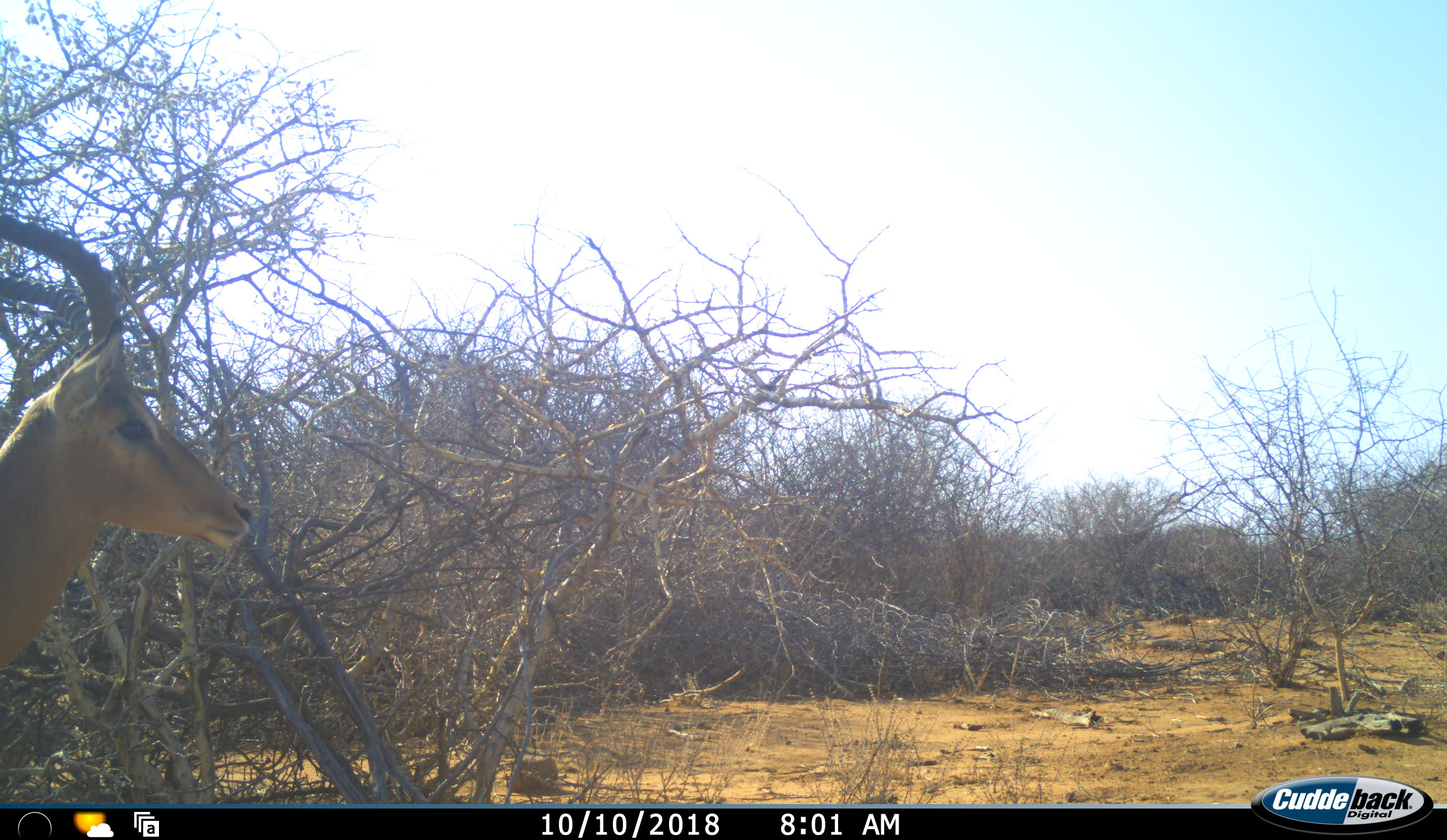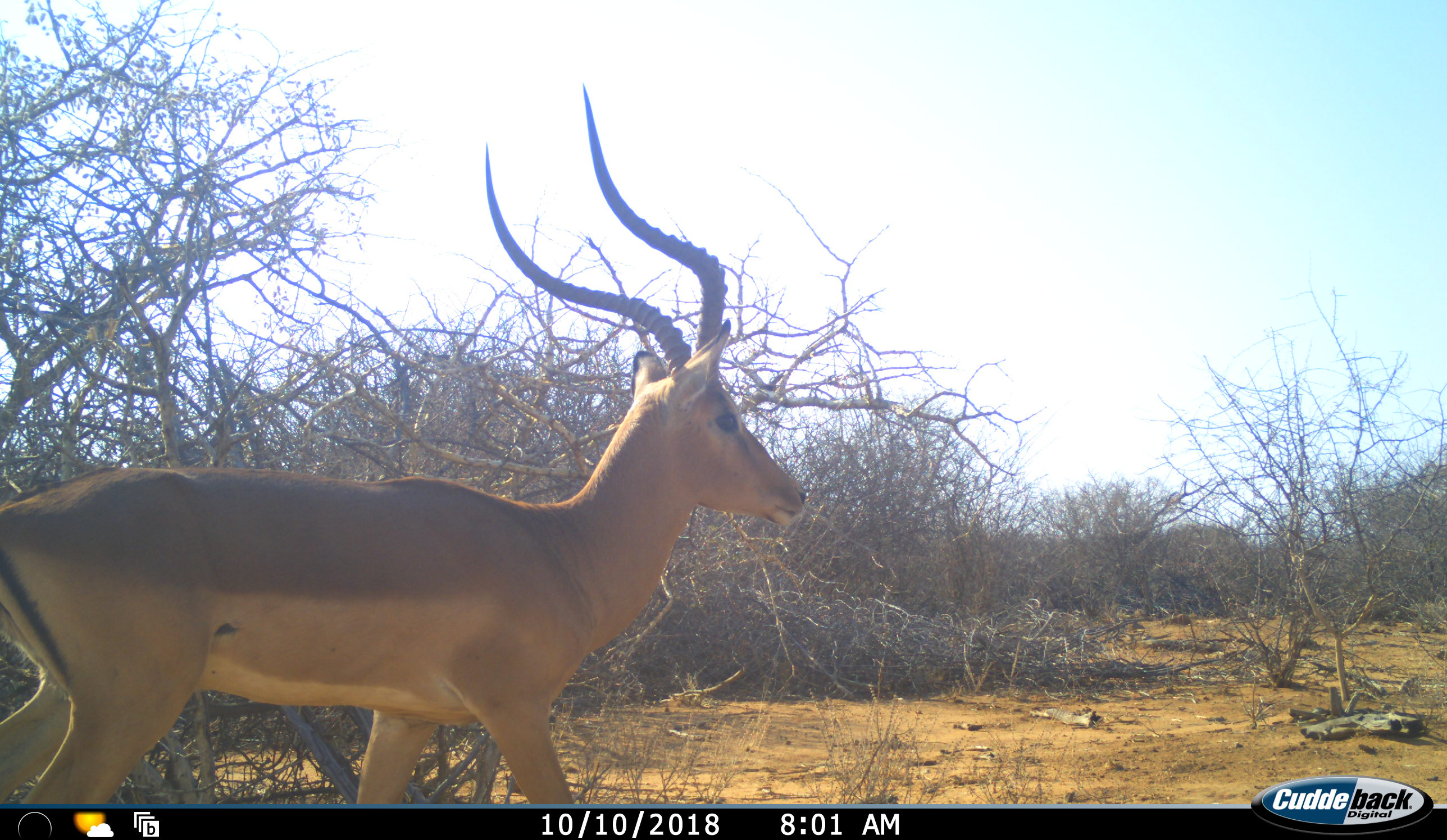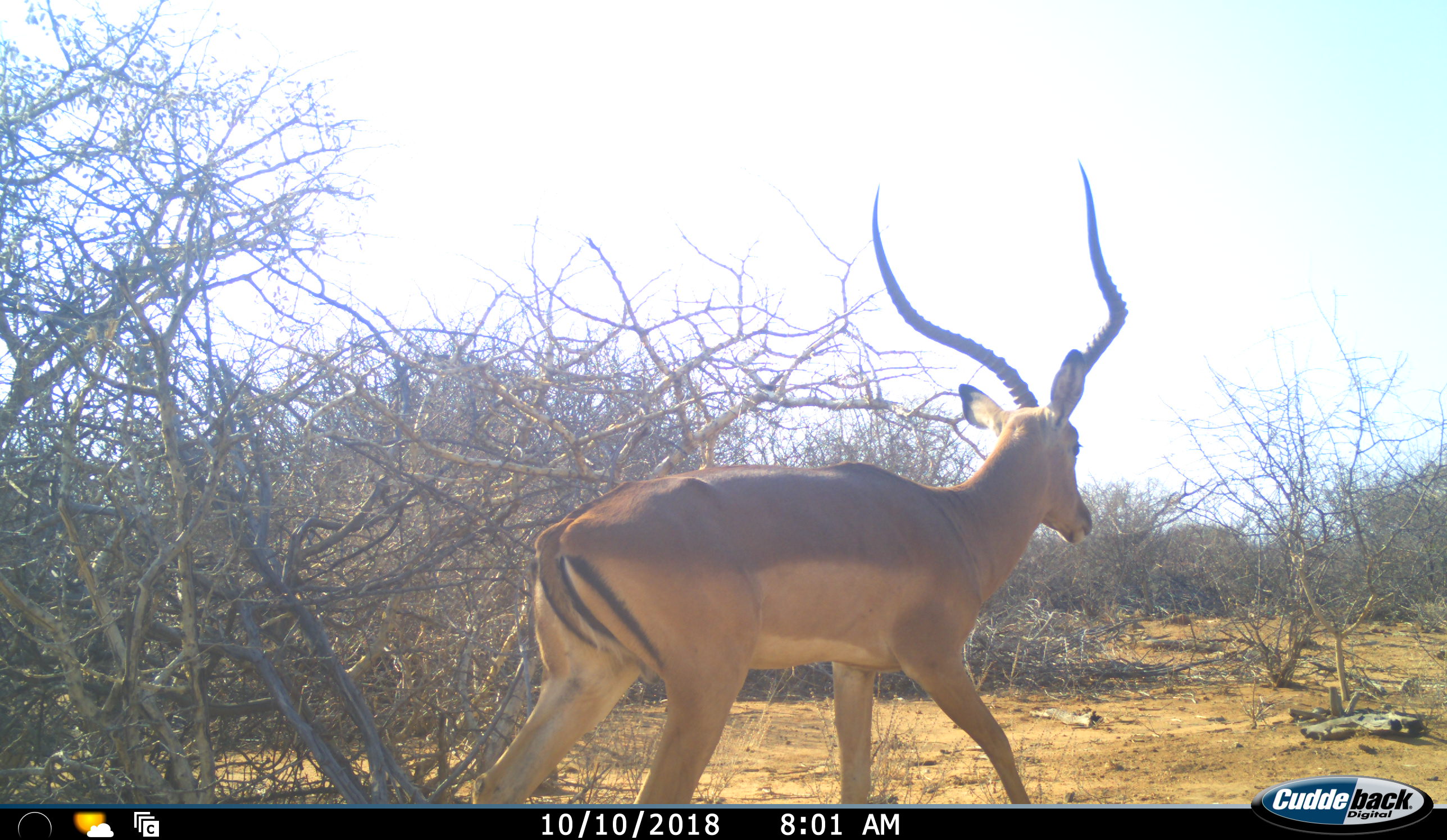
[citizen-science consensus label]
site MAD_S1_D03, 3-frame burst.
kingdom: Animalia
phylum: Chordata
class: Mammalia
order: Artiodactyla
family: Bovidae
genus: Aepyceros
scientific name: Aepyceros melampus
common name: impala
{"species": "impala (Aepyceros melampus)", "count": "1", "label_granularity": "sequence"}